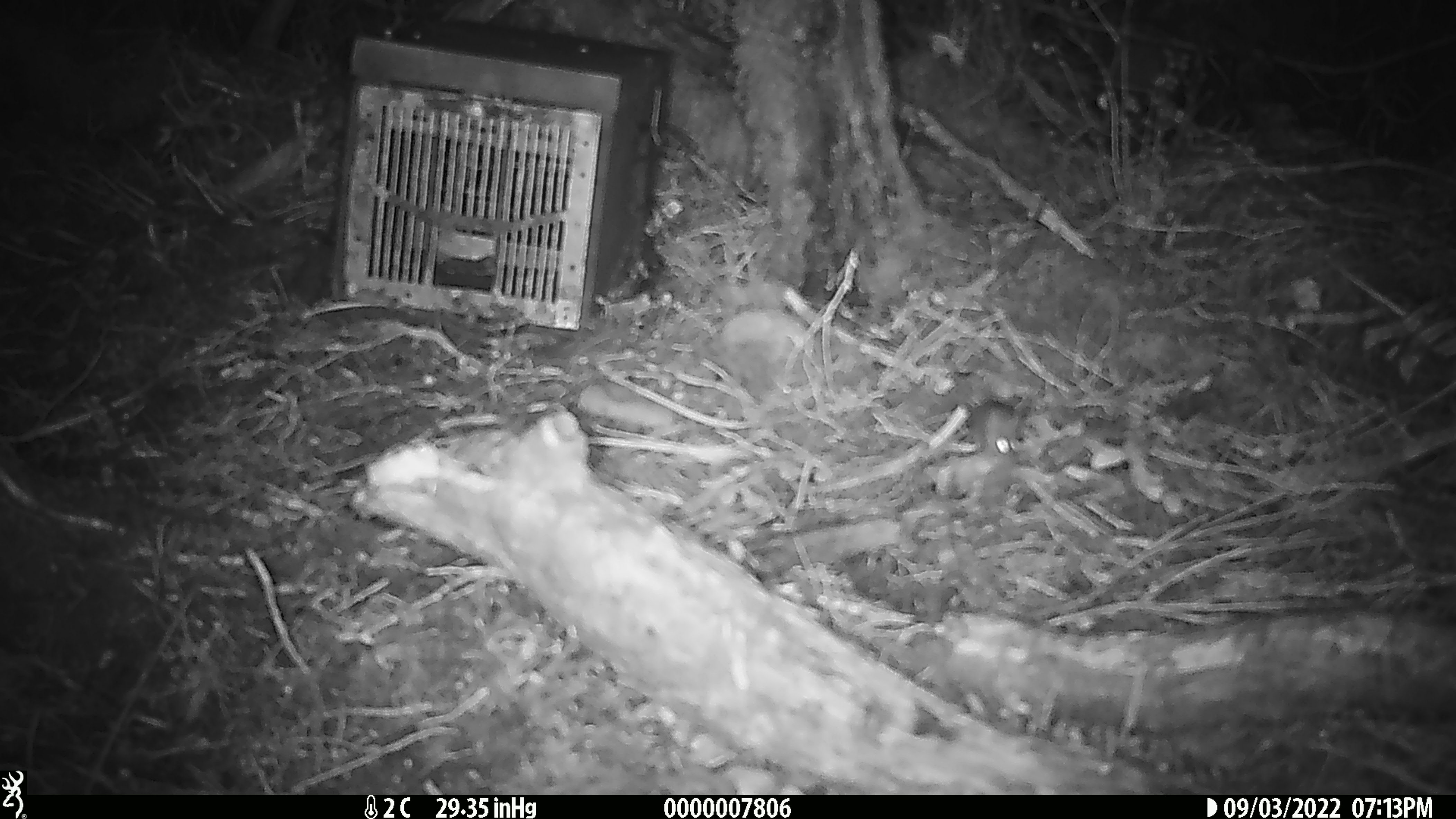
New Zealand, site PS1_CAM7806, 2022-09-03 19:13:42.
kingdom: Animalia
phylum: Chordata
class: Mammalia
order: Rodentia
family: Muridae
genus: Mus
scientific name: Mus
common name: mouse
Mouse (Mus).